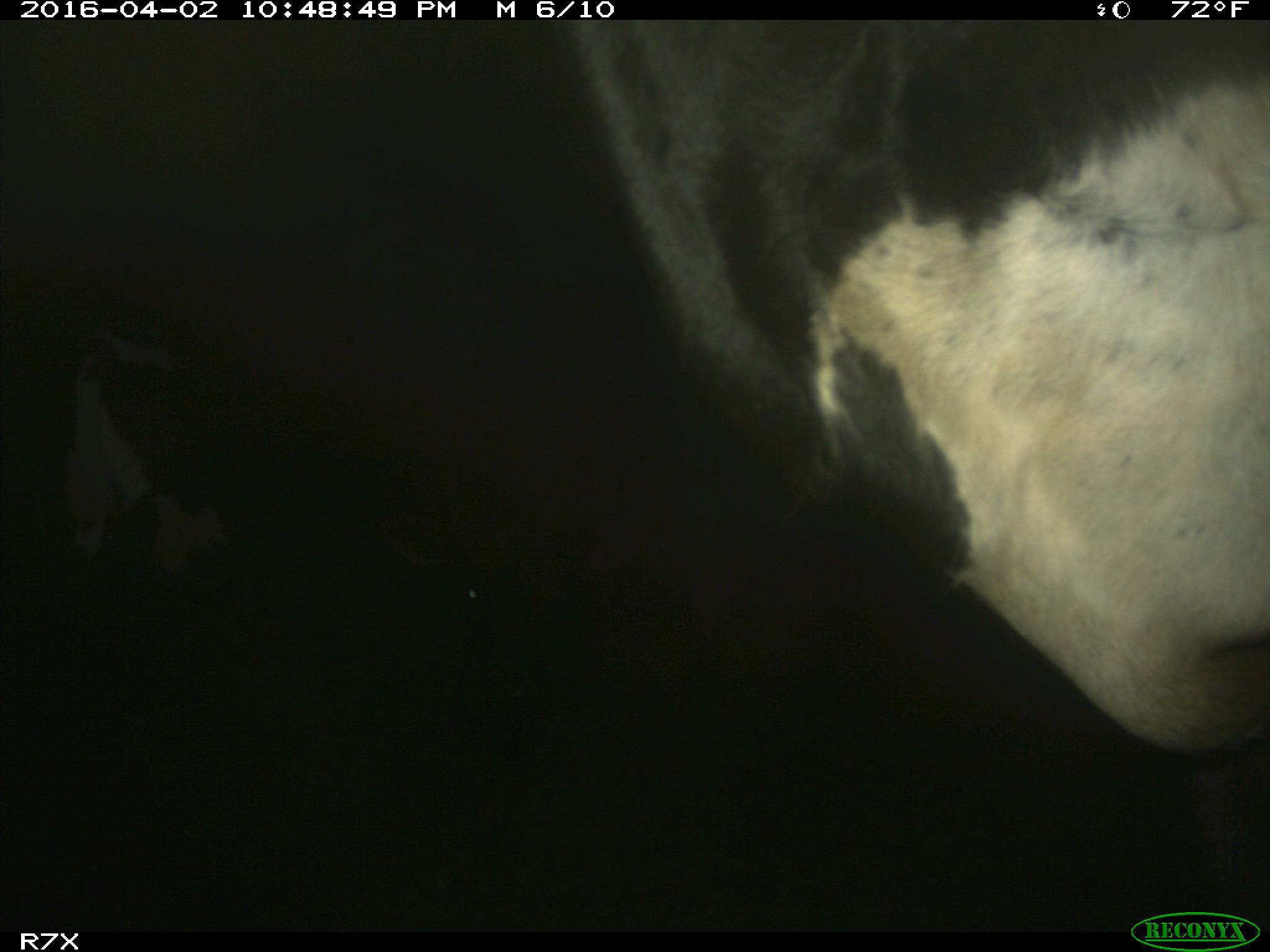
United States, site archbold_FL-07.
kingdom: Animalia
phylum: Chordata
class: Mammalia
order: Artiodactyla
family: Bovidae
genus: Bos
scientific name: Bos taurus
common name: domestic cow